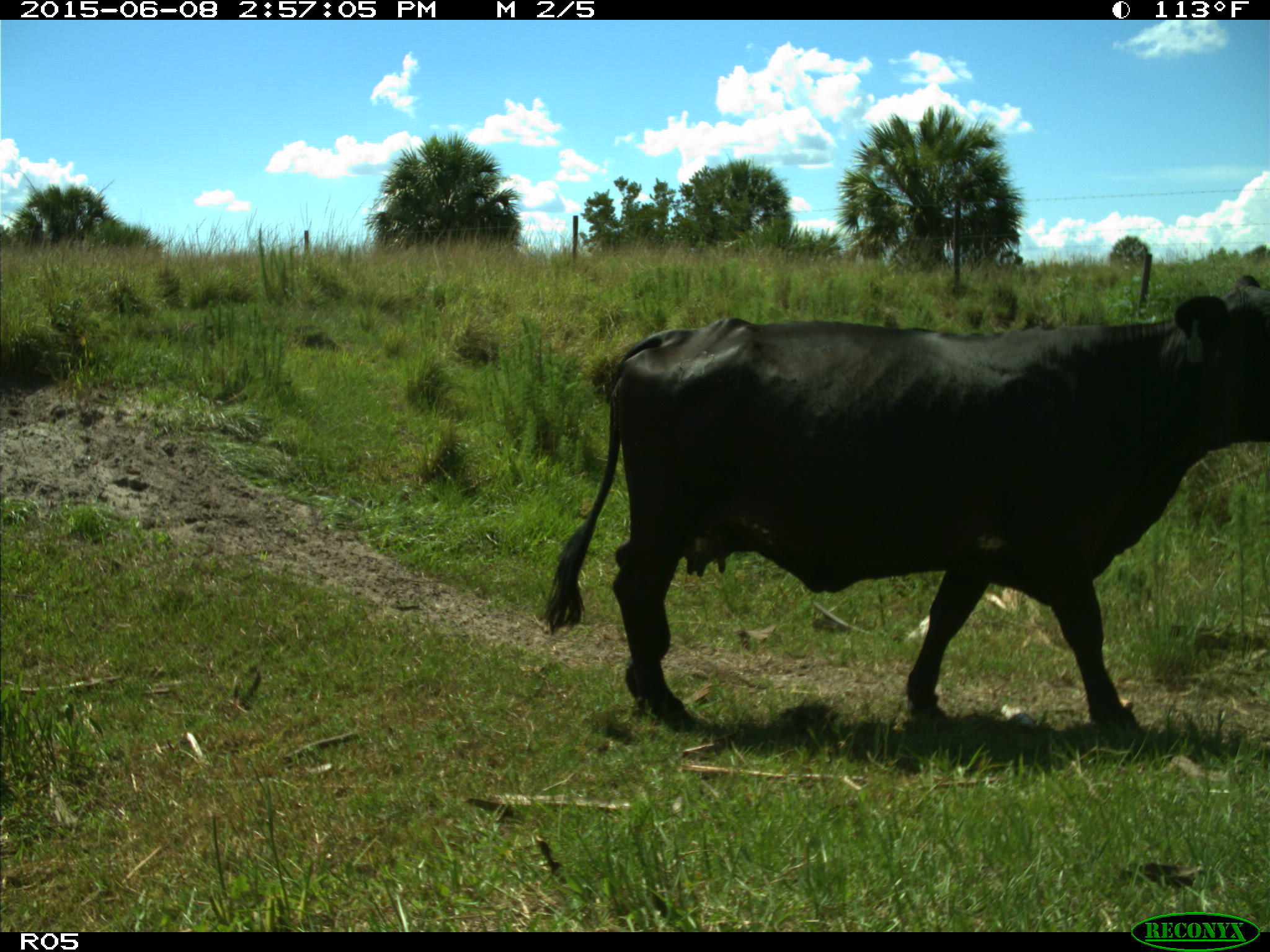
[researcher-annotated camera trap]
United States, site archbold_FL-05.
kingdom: Animalia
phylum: Chordata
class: Mammalia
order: Artiodactyla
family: Bovidae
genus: Bos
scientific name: Bos taurus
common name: domestic cow